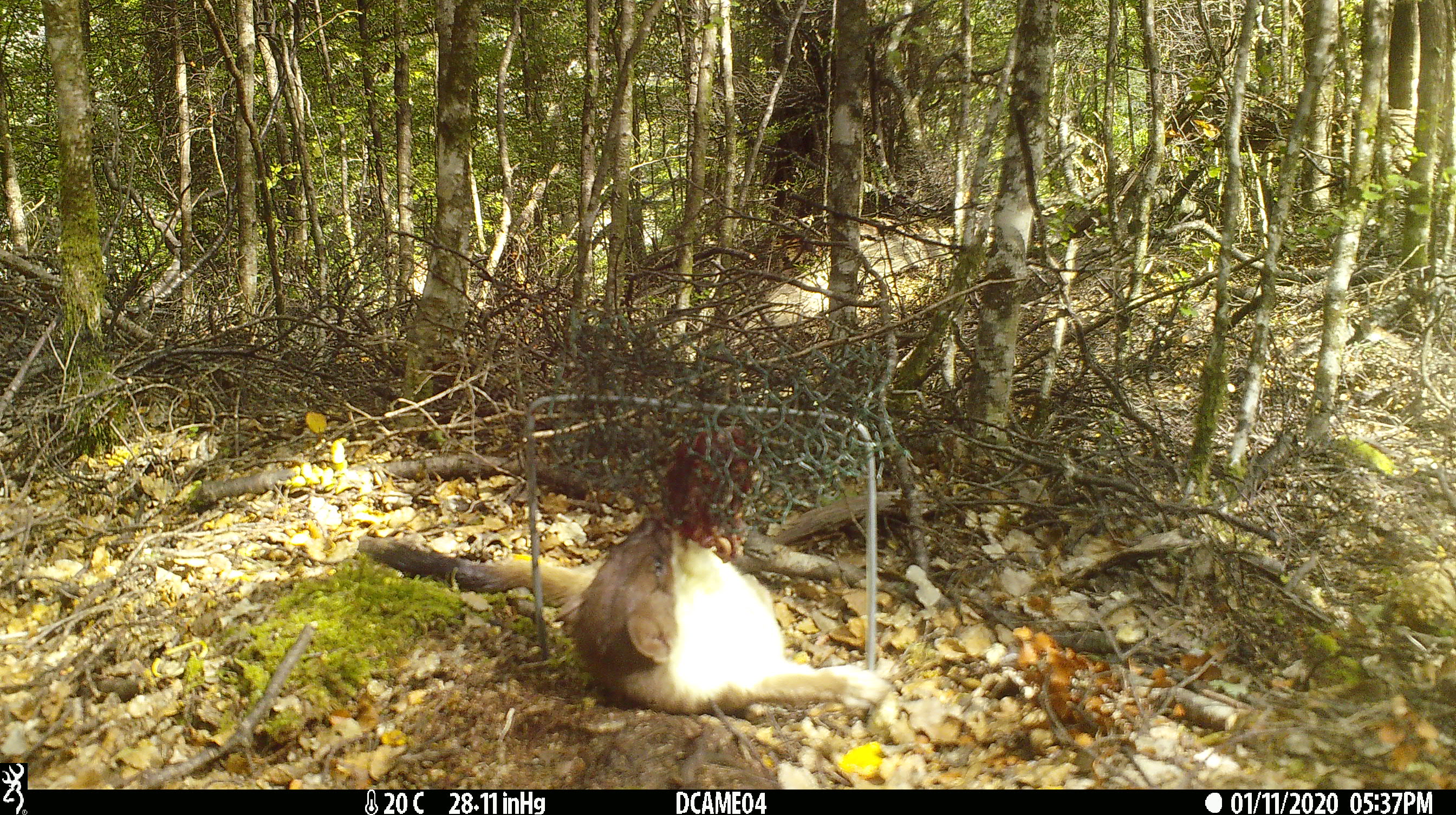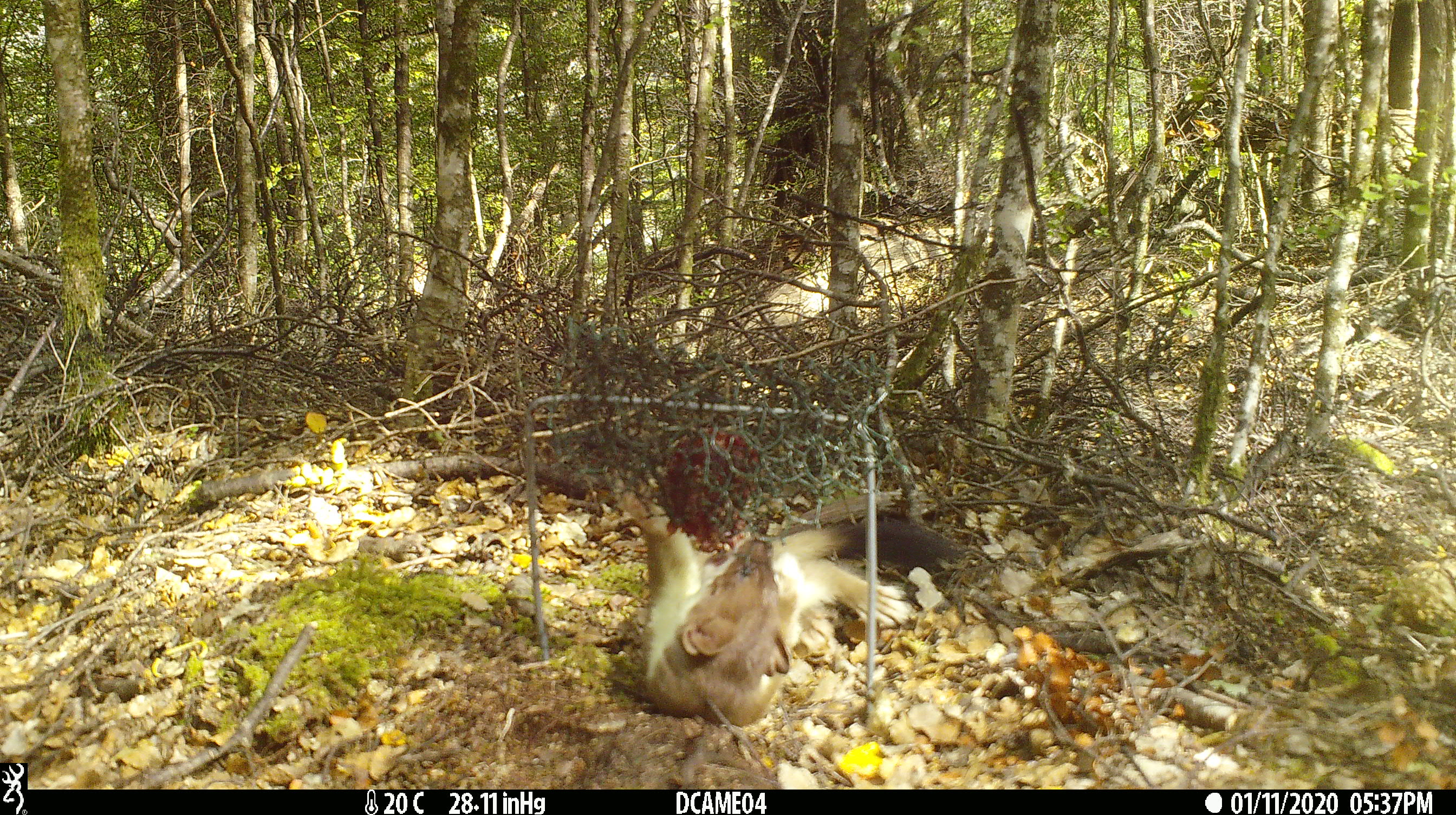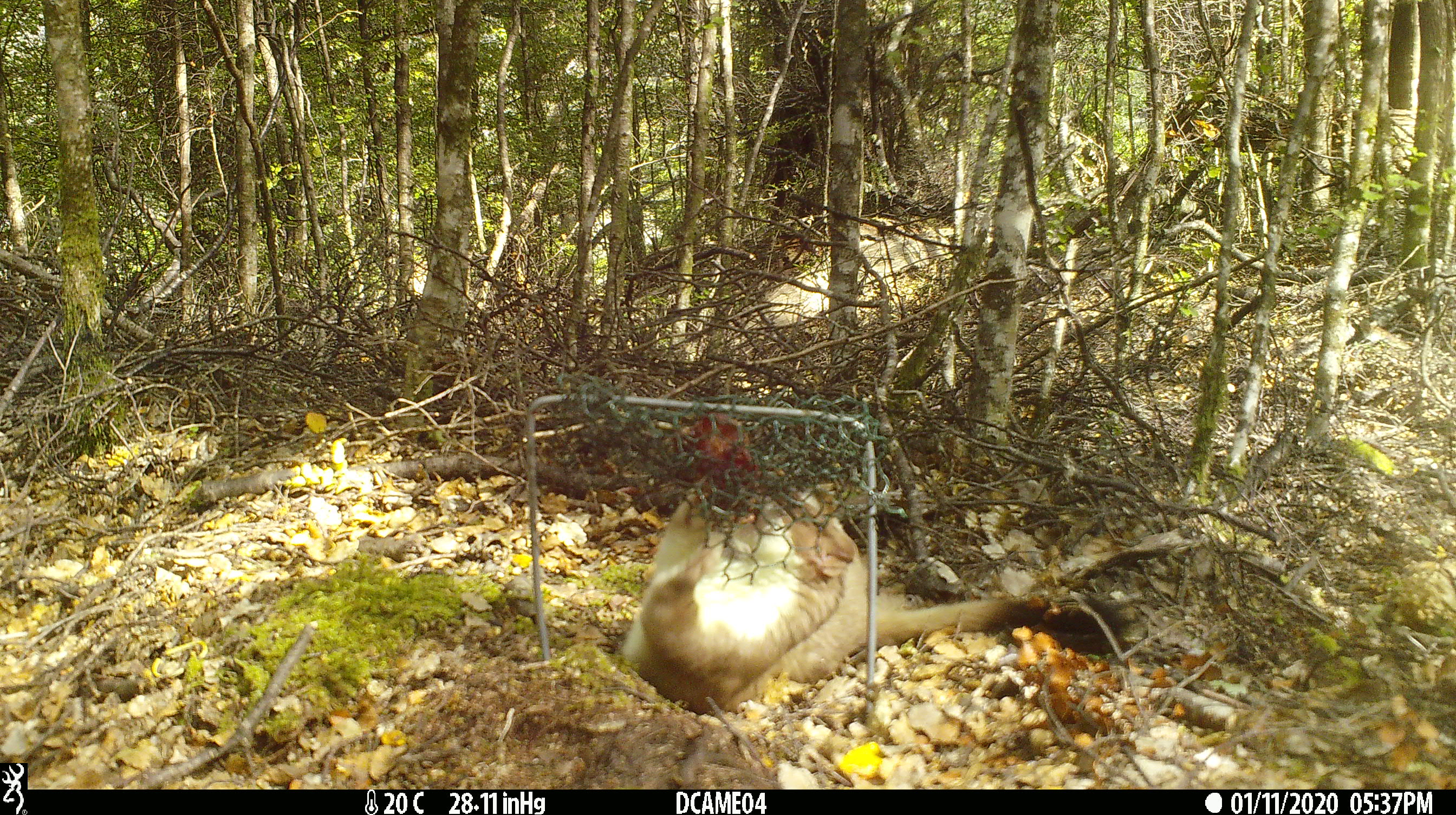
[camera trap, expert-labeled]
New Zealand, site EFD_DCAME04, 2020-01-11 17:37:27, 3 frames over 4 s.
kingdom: Animalia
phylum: Chordata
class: Mammalia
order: Carnivora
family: Mustelidae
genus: Mustela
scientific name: Mustela erminea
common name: stoat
Stoat (Mustela erminea).